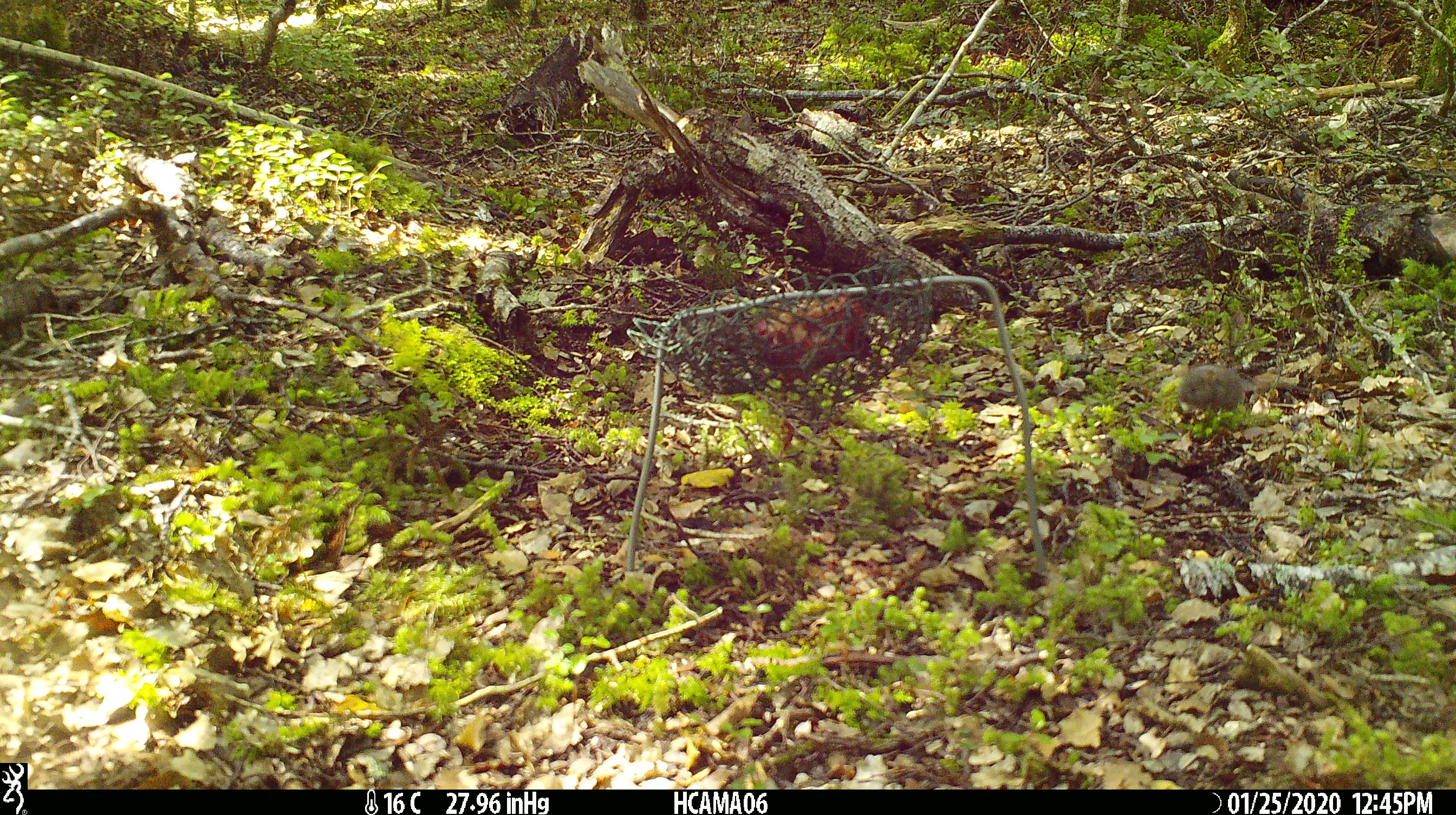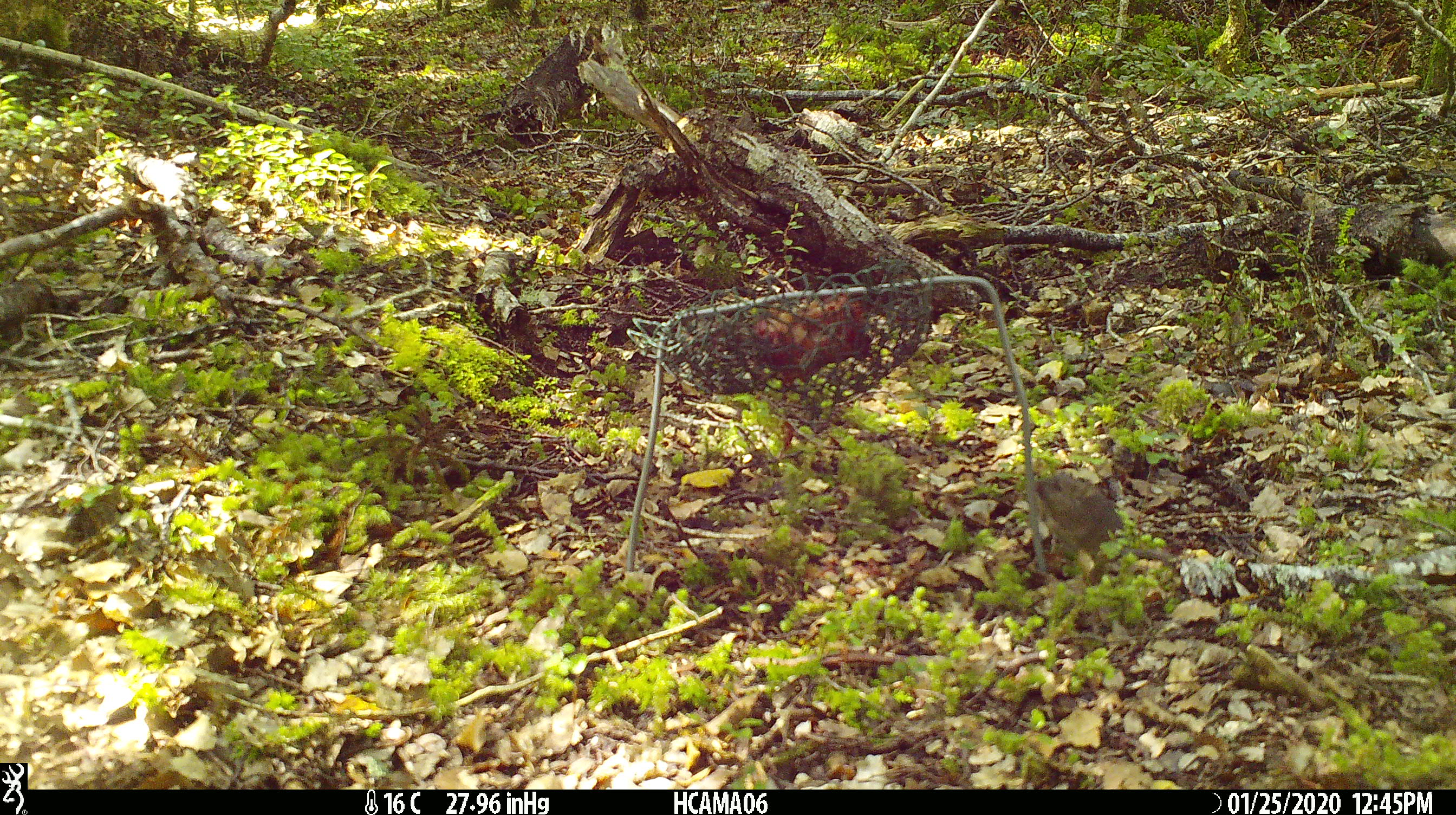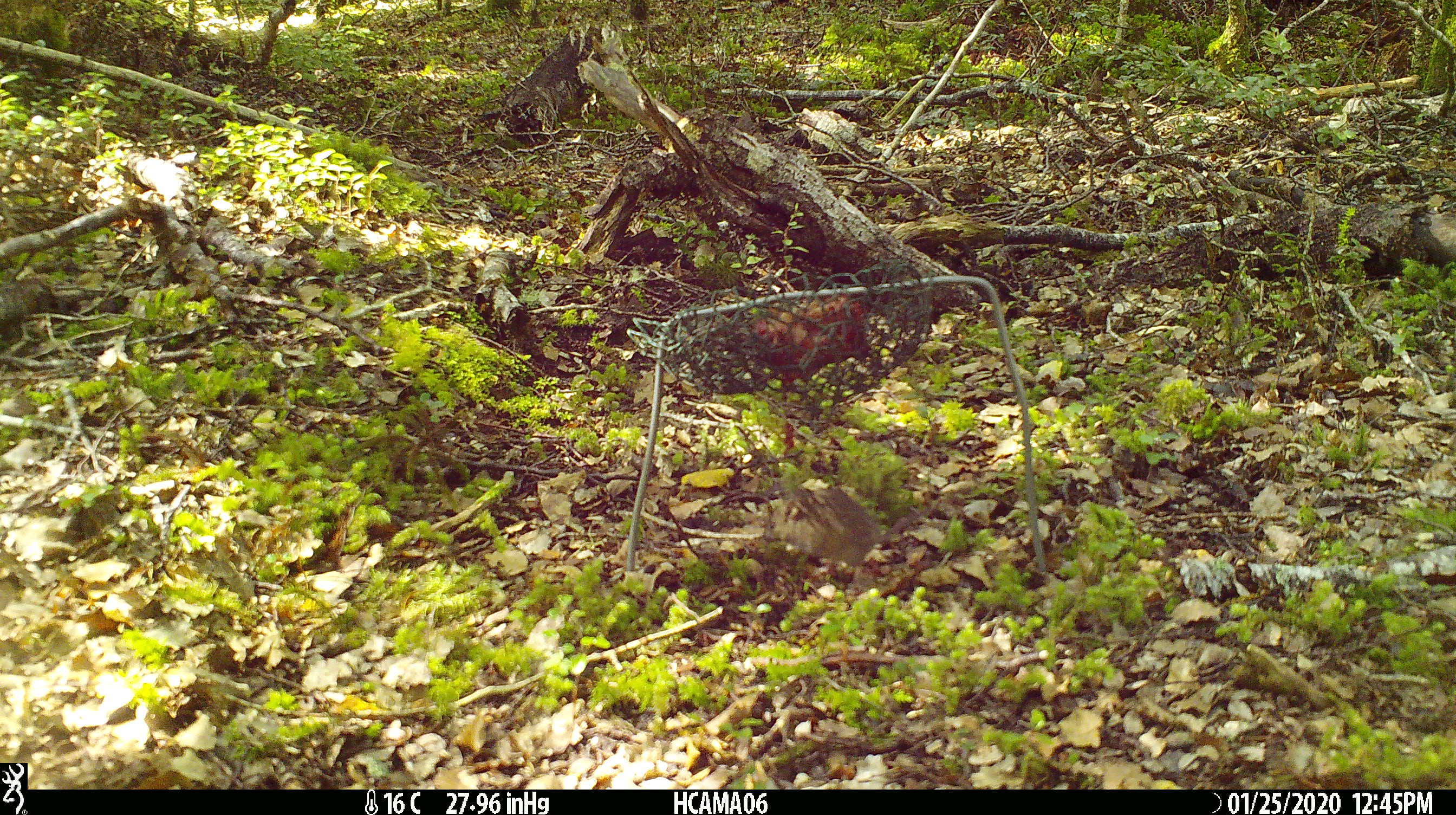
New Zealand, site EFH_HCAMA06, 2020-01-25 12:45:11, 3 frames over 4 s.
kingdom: Animalia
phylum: Chordata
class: Mammalia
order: Rodentia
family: Muridae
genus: Mus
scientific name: Mus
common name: mouse